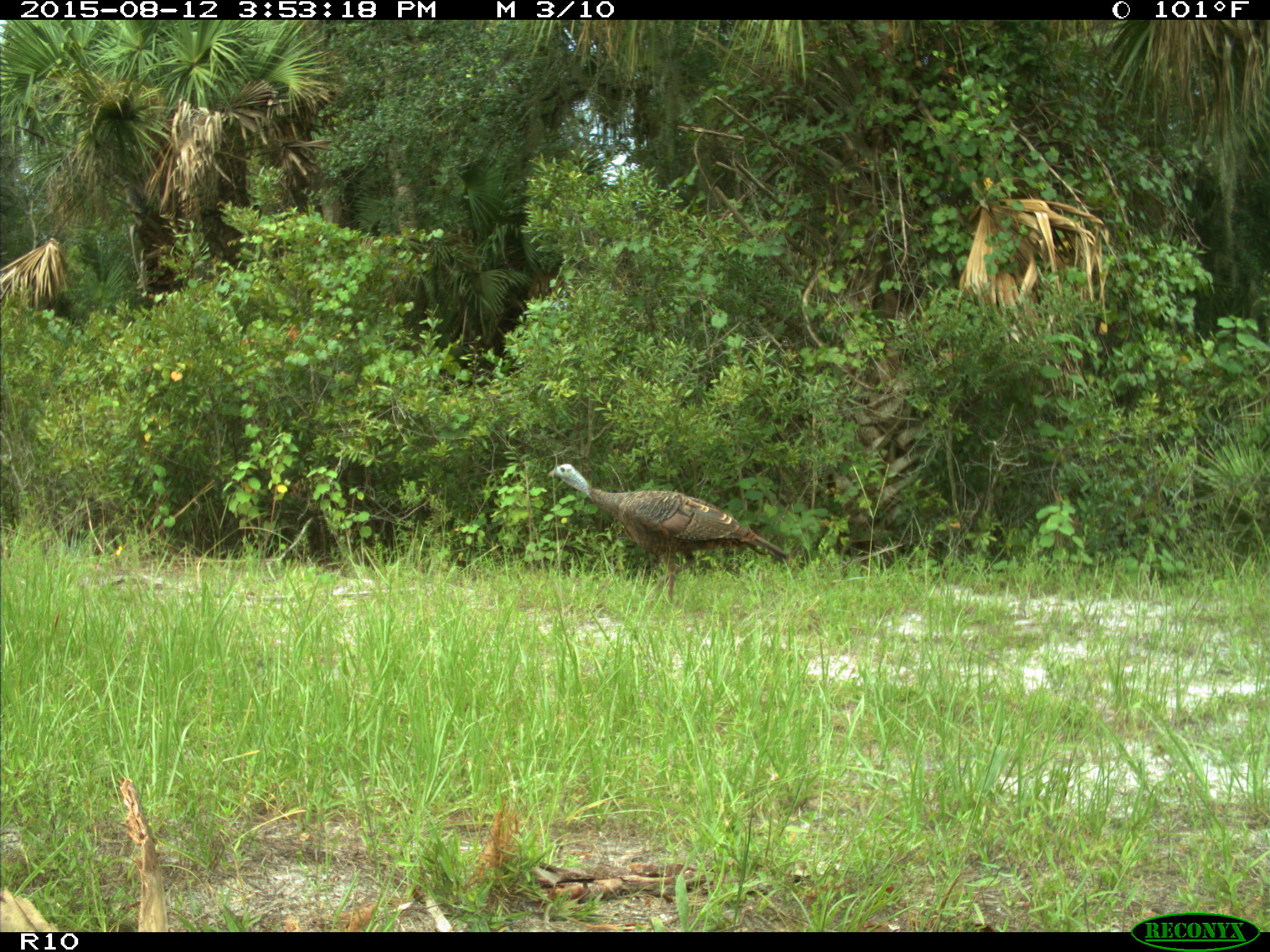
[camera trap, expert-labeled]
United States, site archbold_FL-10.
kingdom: Animalia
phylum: Chordata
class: Aves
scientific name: Aves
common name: birds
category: unidentified bird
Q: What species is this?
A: Unidentified bird (birds) (Aves).